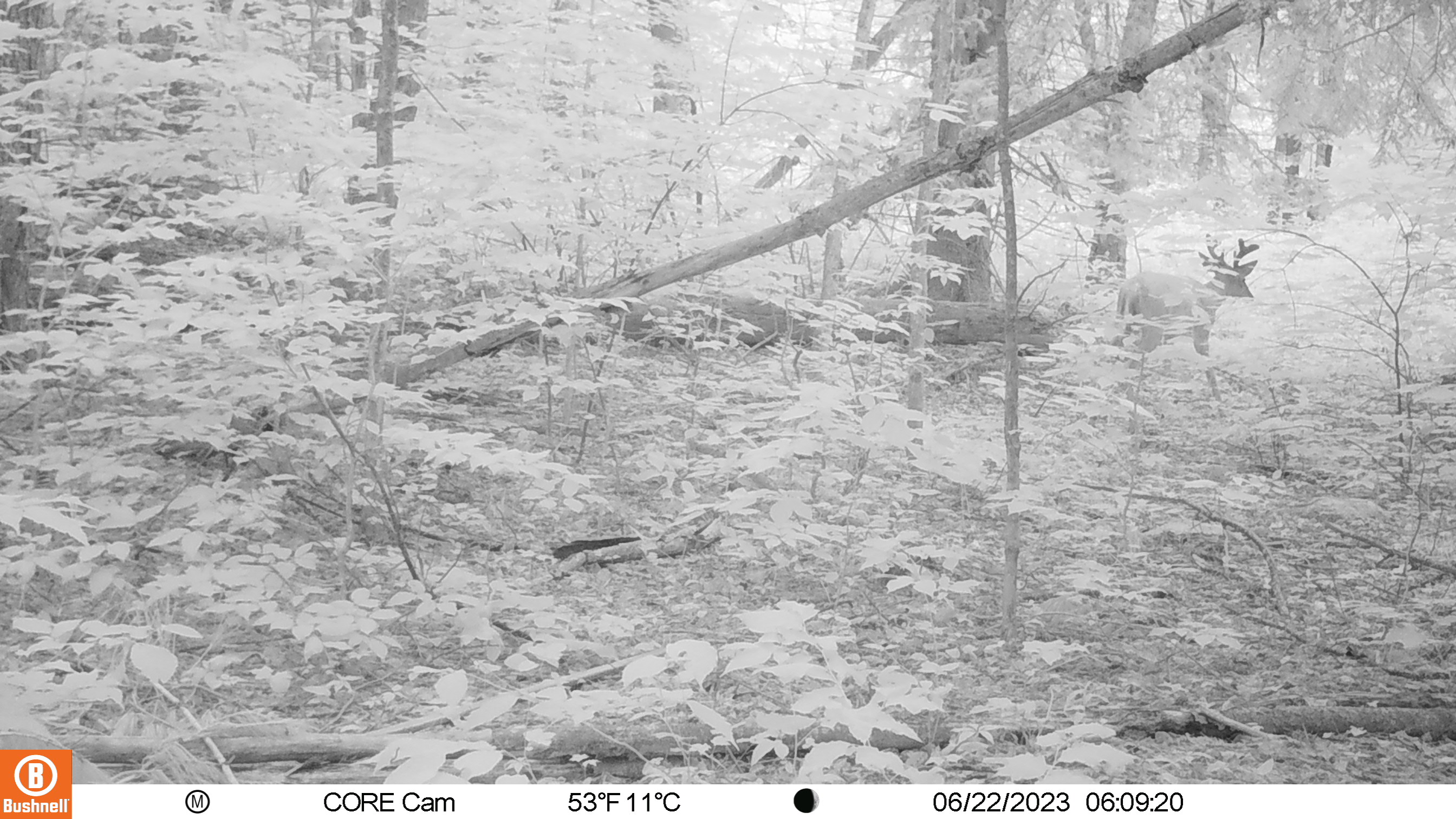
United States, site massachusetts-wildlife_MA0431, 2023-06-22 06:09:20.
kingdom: Animalia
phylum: Chordata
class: Mammalia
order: Artiodactyla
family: Cervidae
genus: Odocoileus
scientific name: Odocoileus virginianus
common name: white-tailed deer